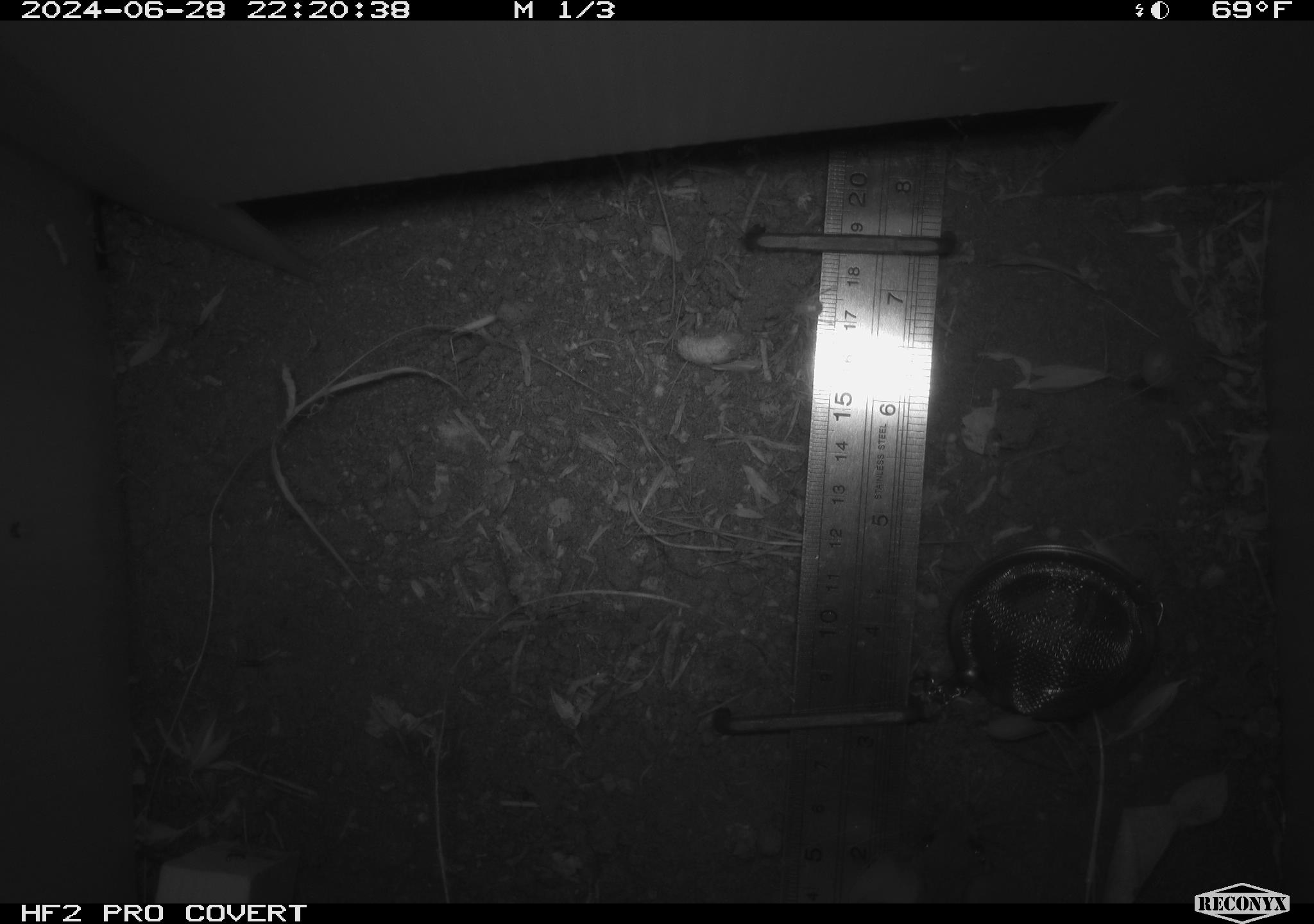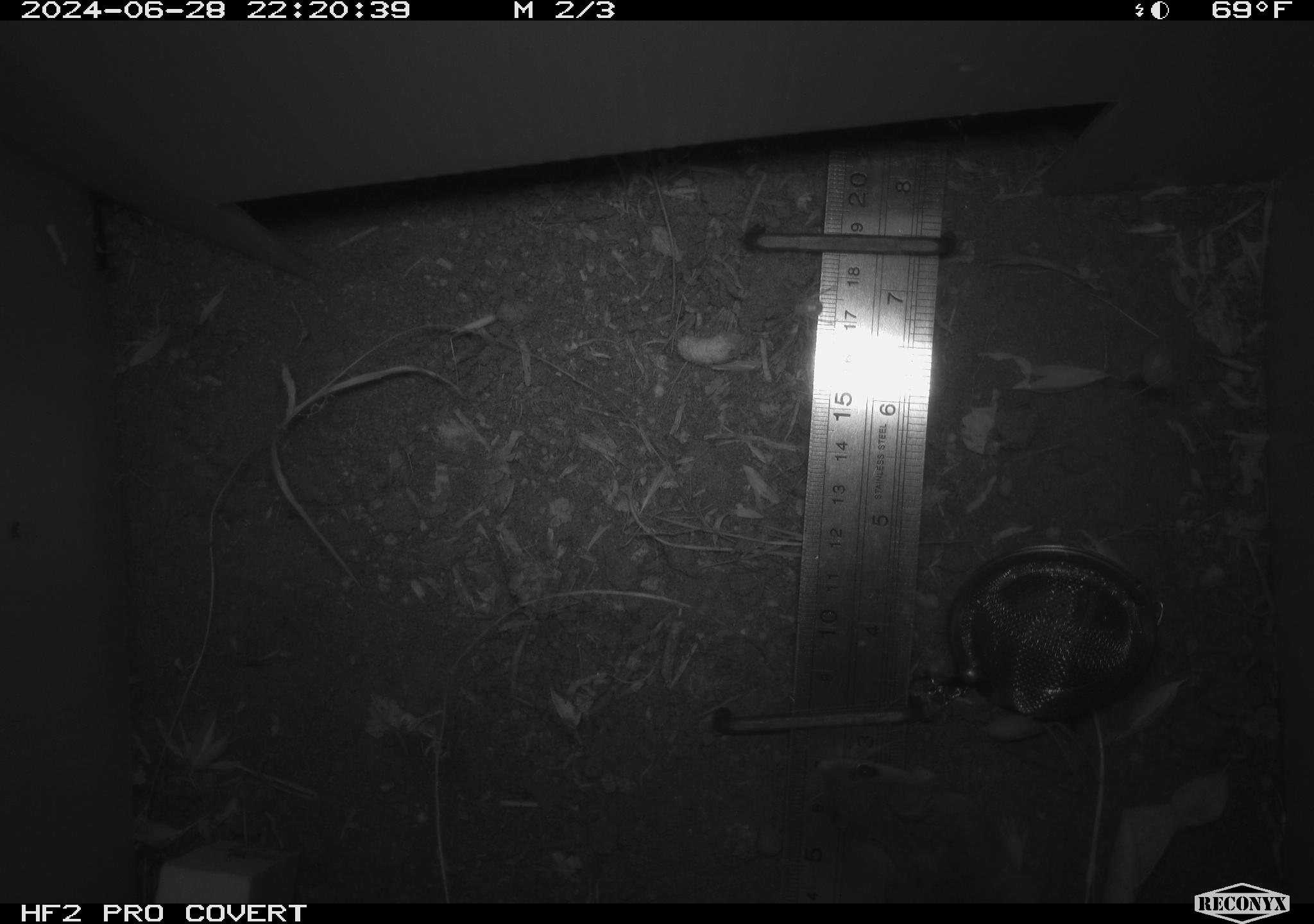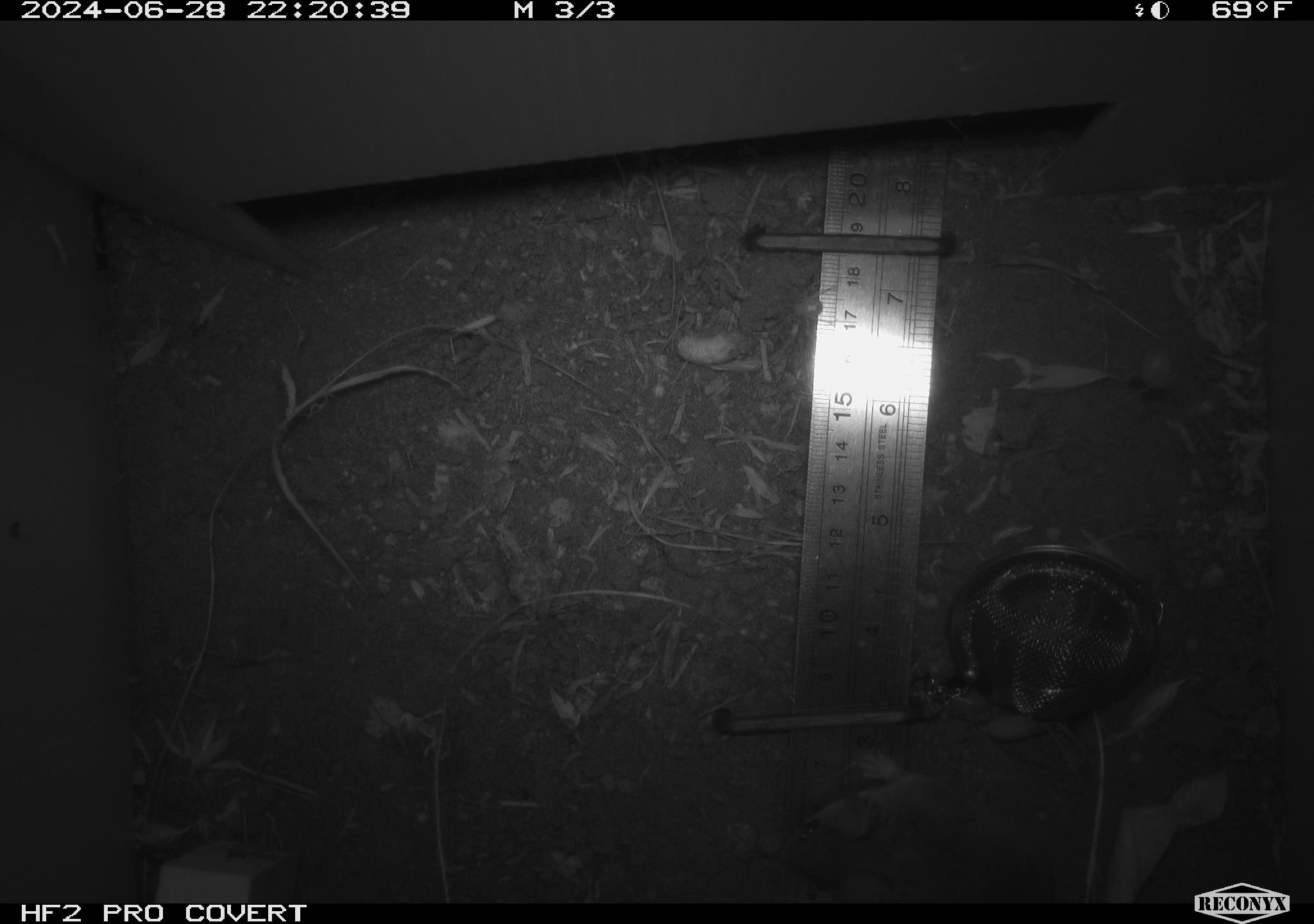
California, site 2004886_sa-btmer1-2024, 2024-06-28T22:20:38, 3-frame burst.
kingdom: Animalia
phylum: Chordata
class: Mammalia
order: Rodentia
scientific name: Rodentia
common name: mouse species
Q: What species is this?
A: Mouse species (Rodentia).